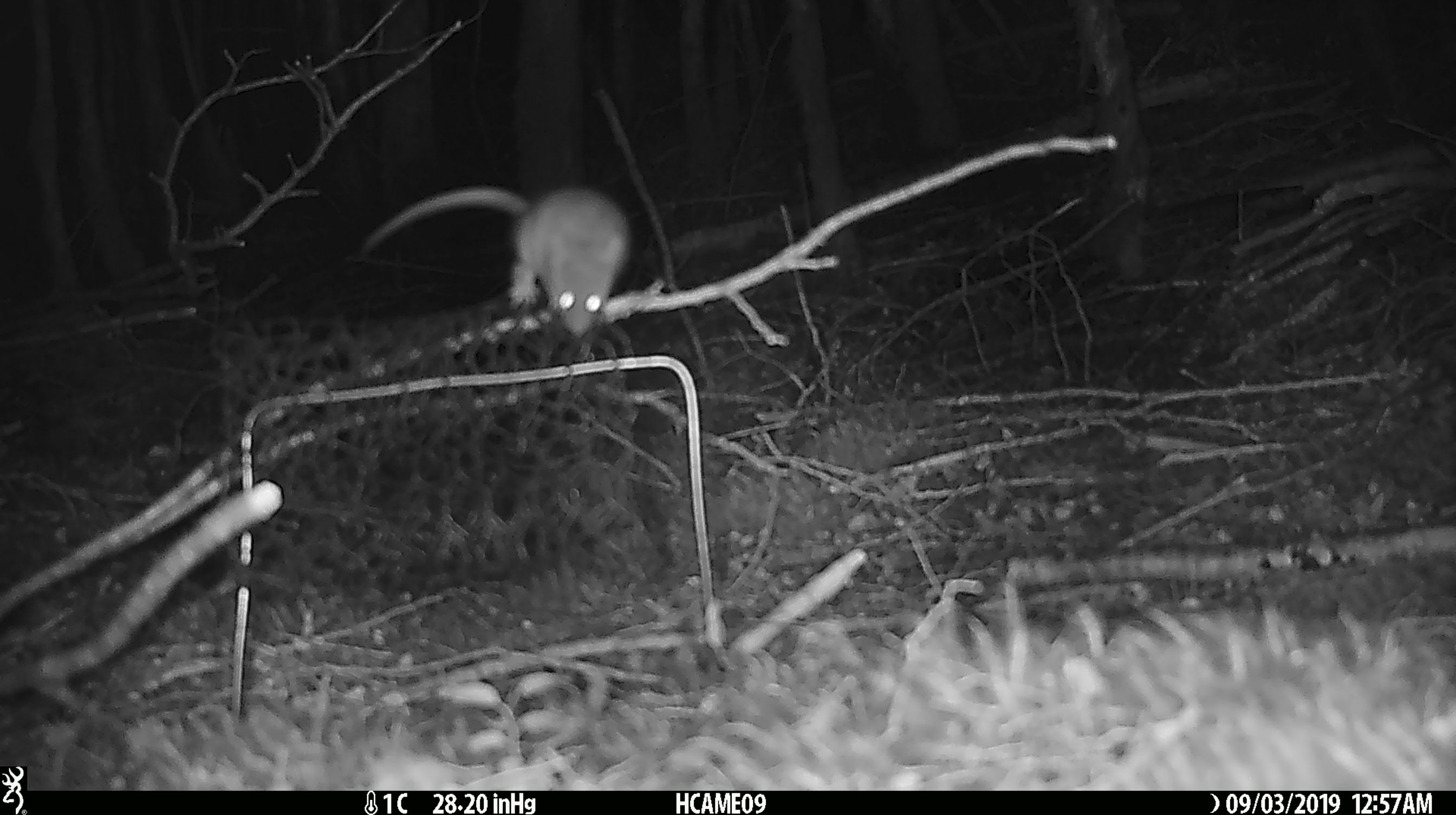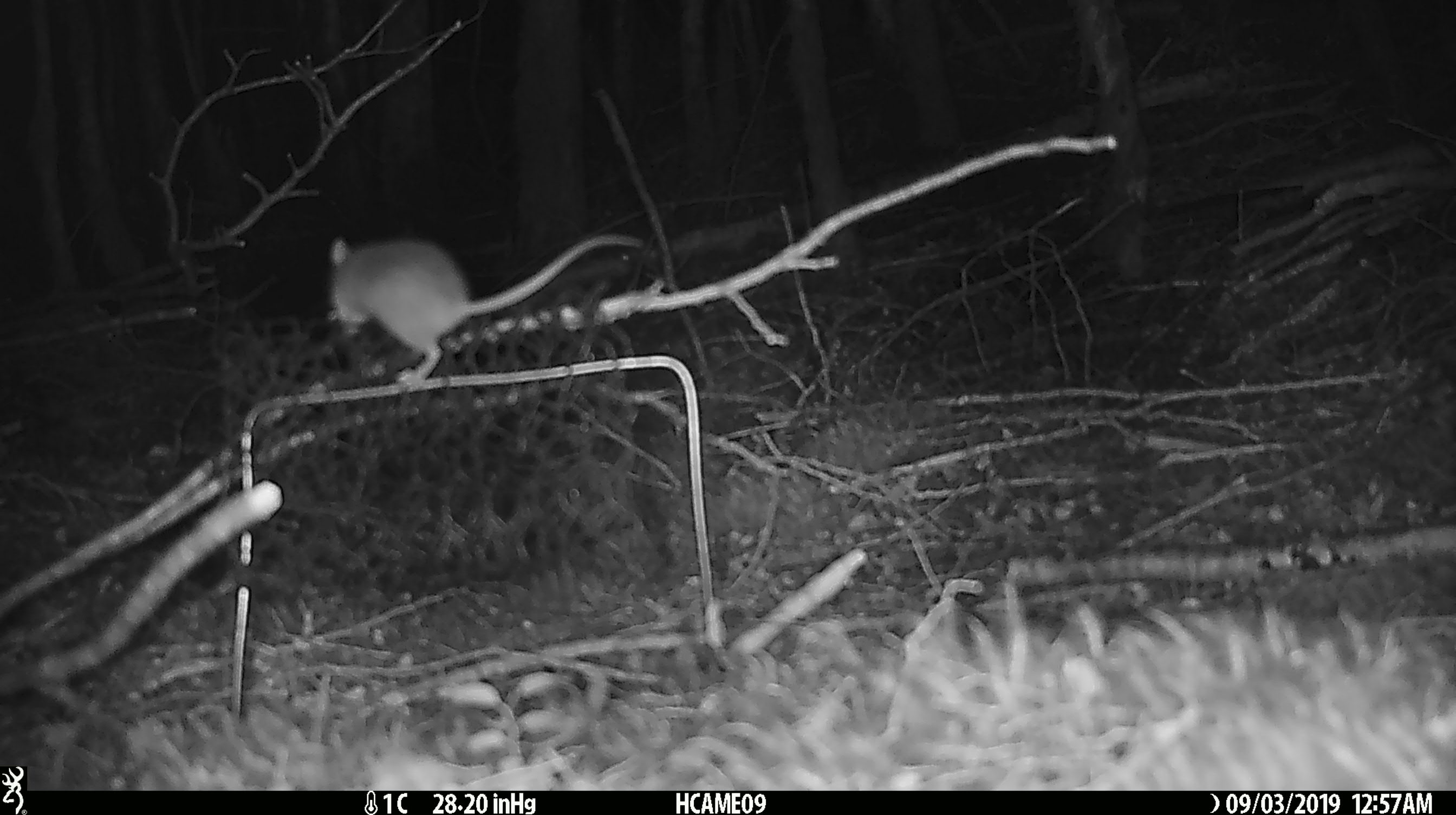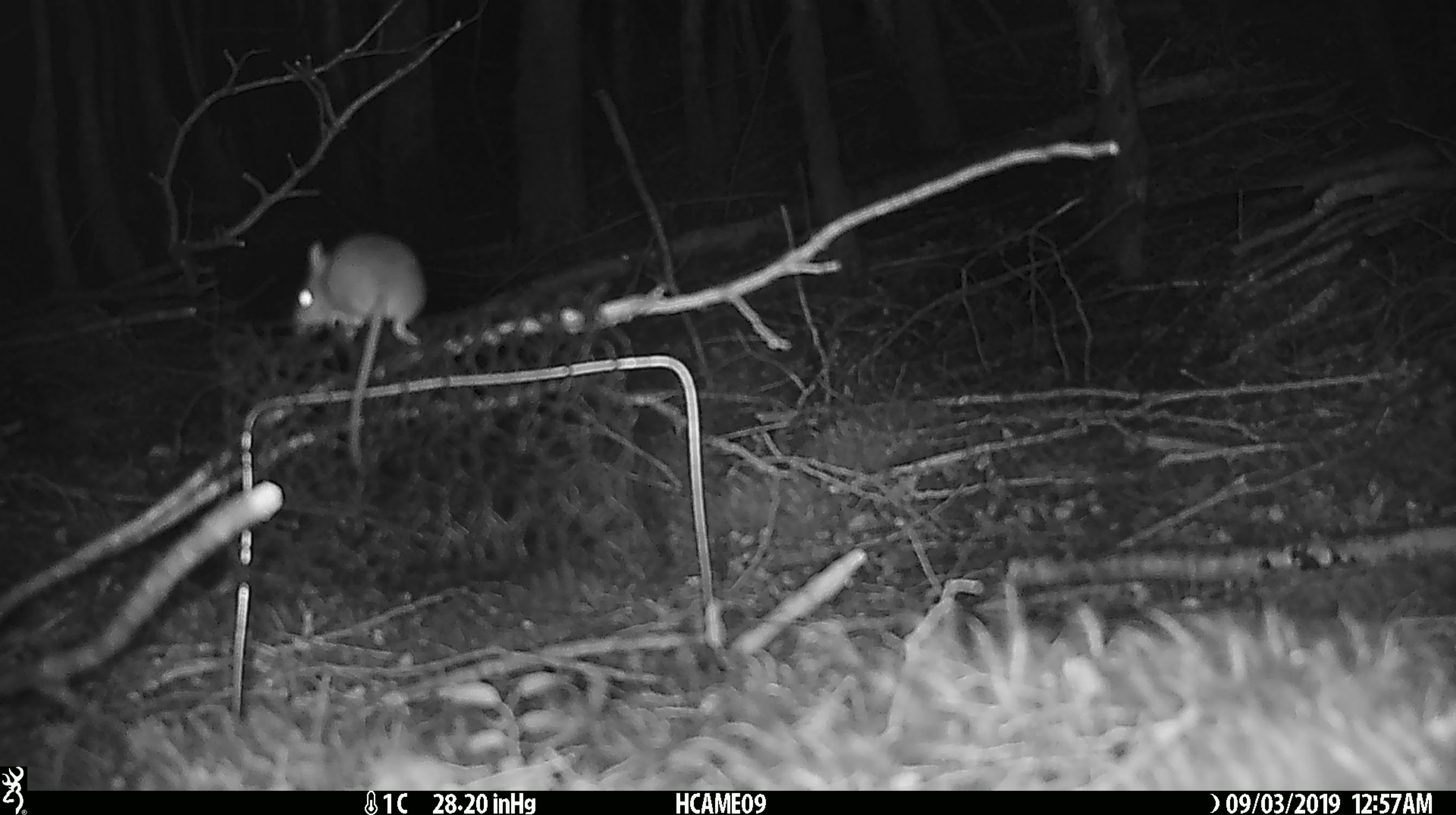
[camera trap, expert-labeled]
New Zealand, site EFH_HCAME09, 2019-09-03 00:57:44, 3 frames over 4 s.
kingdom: Animalia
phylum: Chordata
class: Mammalia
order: Rodentia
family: Muridae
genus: Mus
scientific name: Mus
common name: mouse